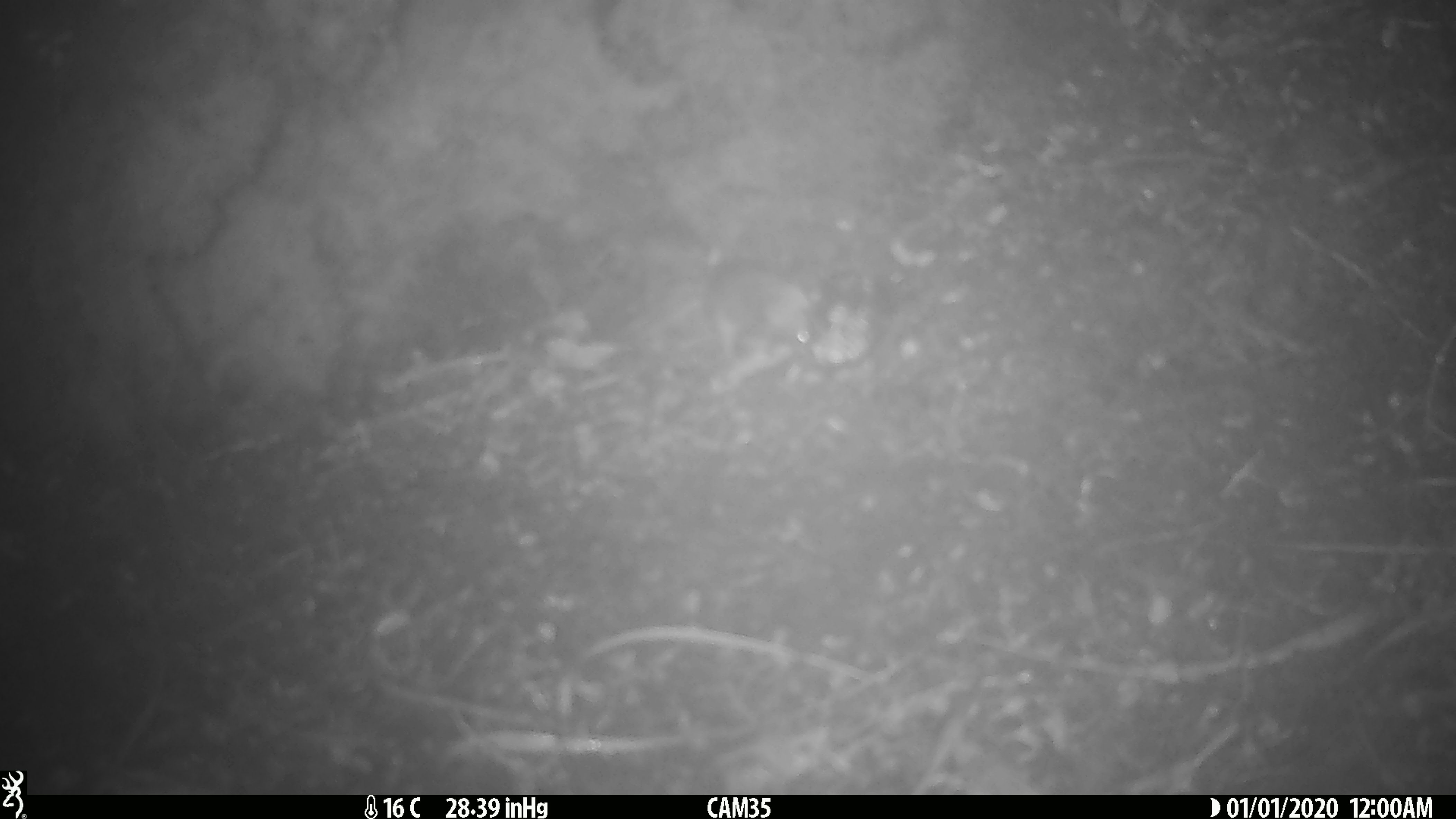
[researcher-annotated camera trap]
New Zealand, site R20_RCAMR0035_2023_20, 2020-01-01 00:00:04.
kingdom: Animalia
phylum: Chordata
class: Mammalia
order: Rodentia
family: Muridae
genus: Mus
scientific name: Mus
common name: mouse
Mouse (Mus).